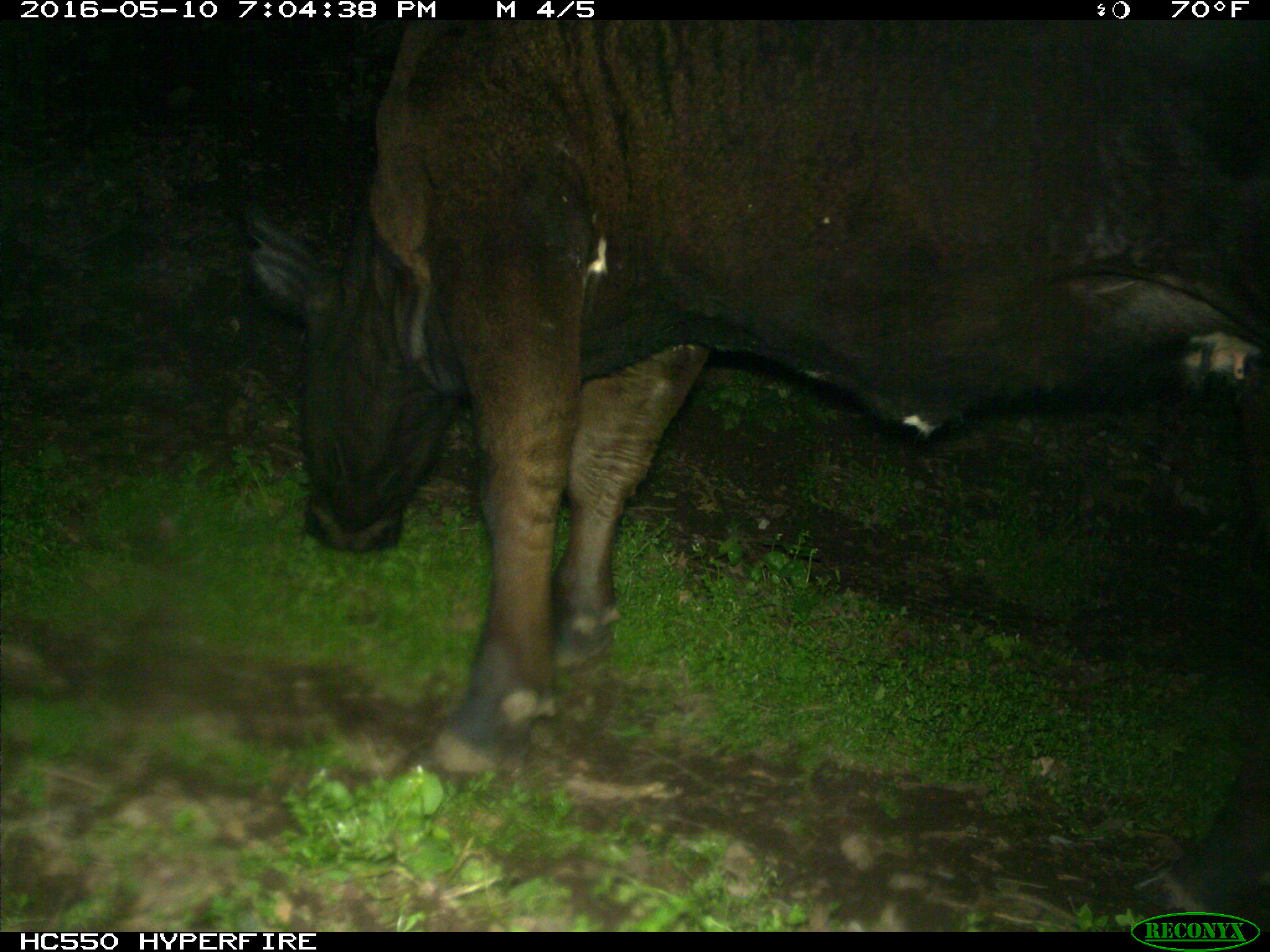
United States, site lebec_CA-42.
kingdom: Animalia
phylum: Chordata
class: Mammalia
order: Artiodactyla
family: Bovidae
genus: Bos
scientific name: Bos taurus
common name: domestic cow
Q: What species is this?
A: Bos taurus (domestic cow).